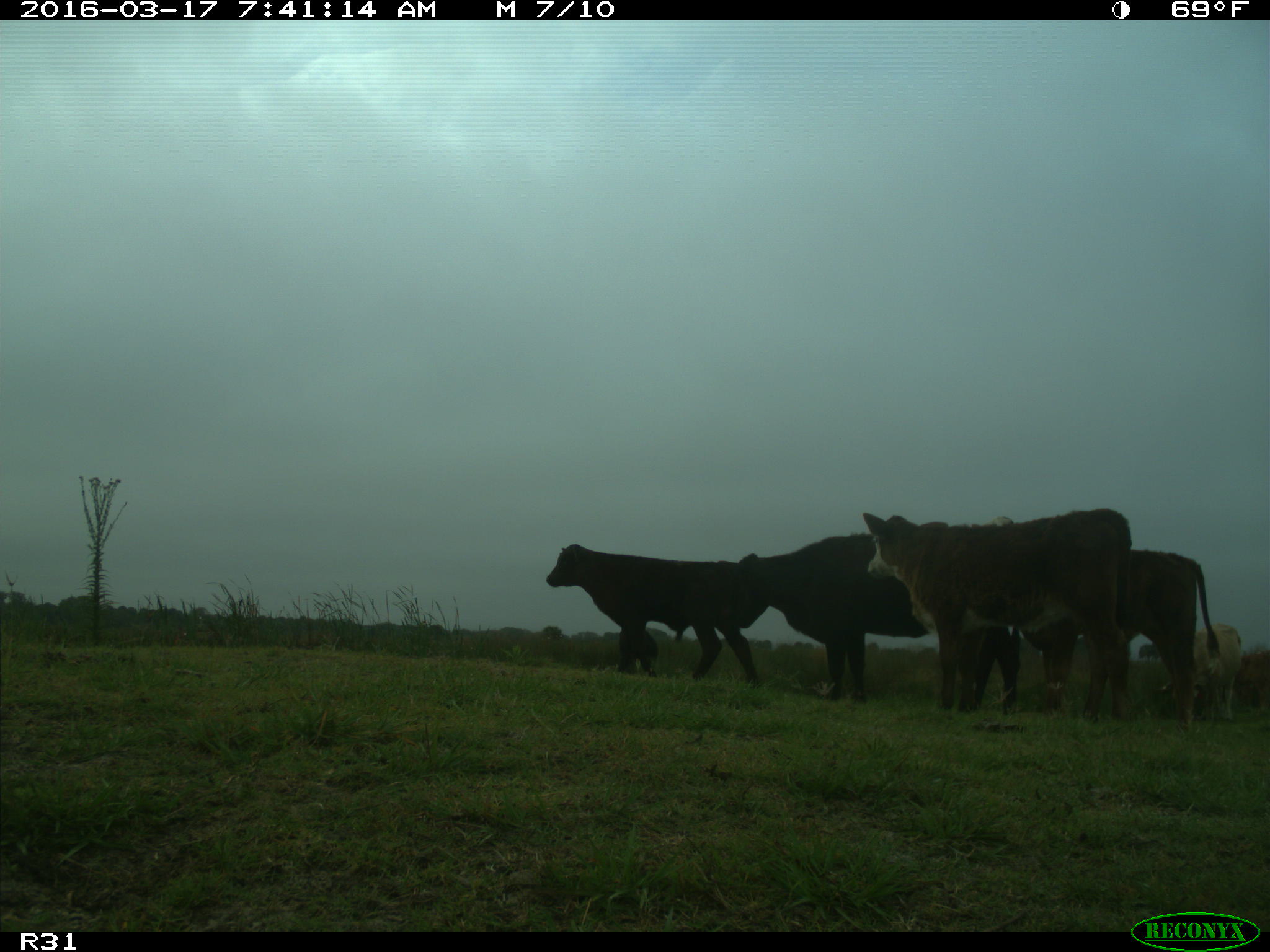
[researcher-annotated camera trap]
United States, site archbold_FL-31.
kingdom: Animalia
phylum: Chordata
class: Mammalia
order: Artiodactyla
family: Bovidae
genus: Bos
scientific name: Bos taurus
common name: domestic cow